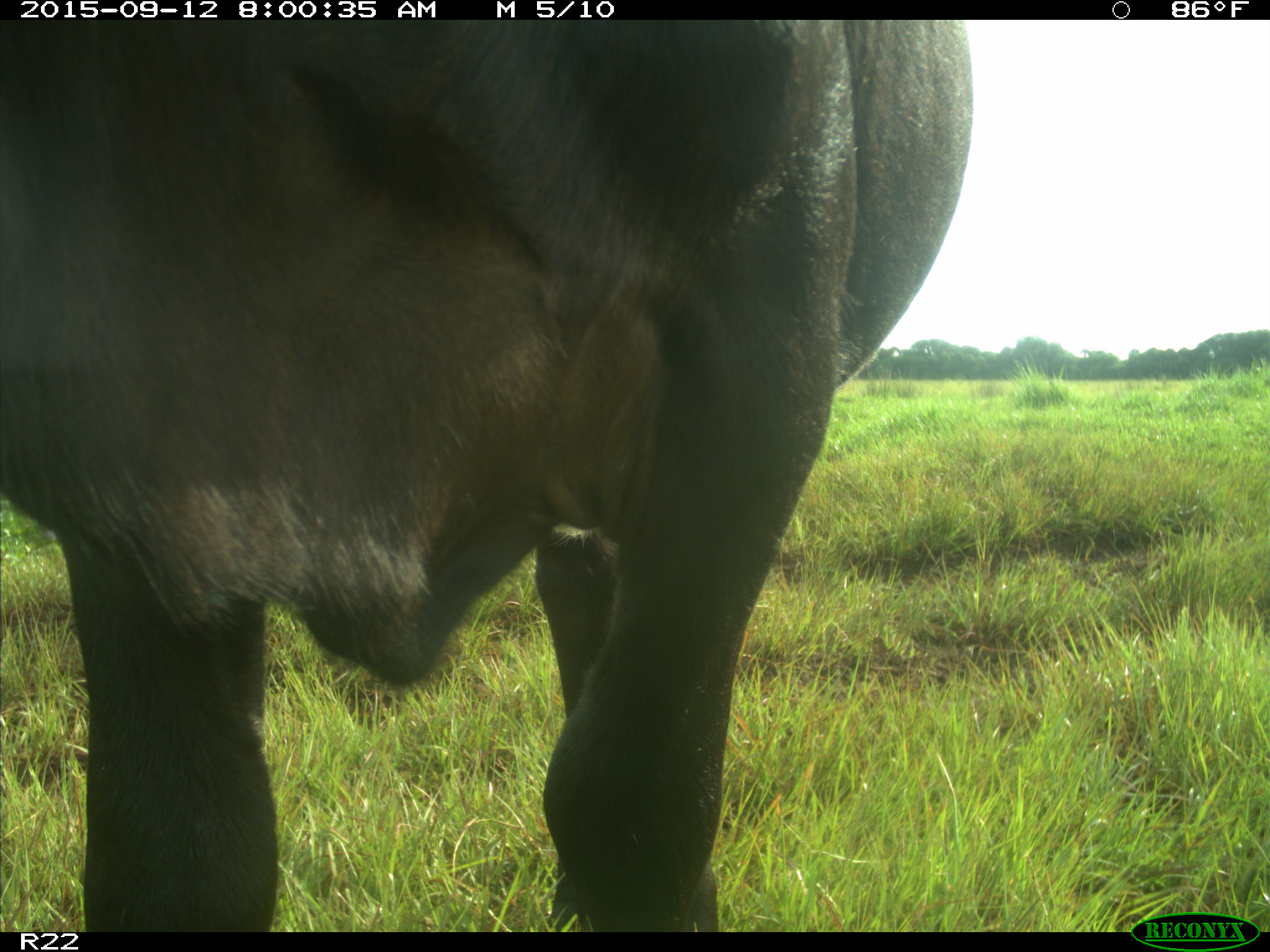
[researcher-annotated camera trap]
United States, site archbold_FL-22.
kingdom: Animalia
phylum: Chordata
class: Mammalia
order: Artiodactyla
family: Bovidae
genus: Bos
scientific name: Bos taurus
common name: domestic cow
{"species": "Bos taurus (domestic cow)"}